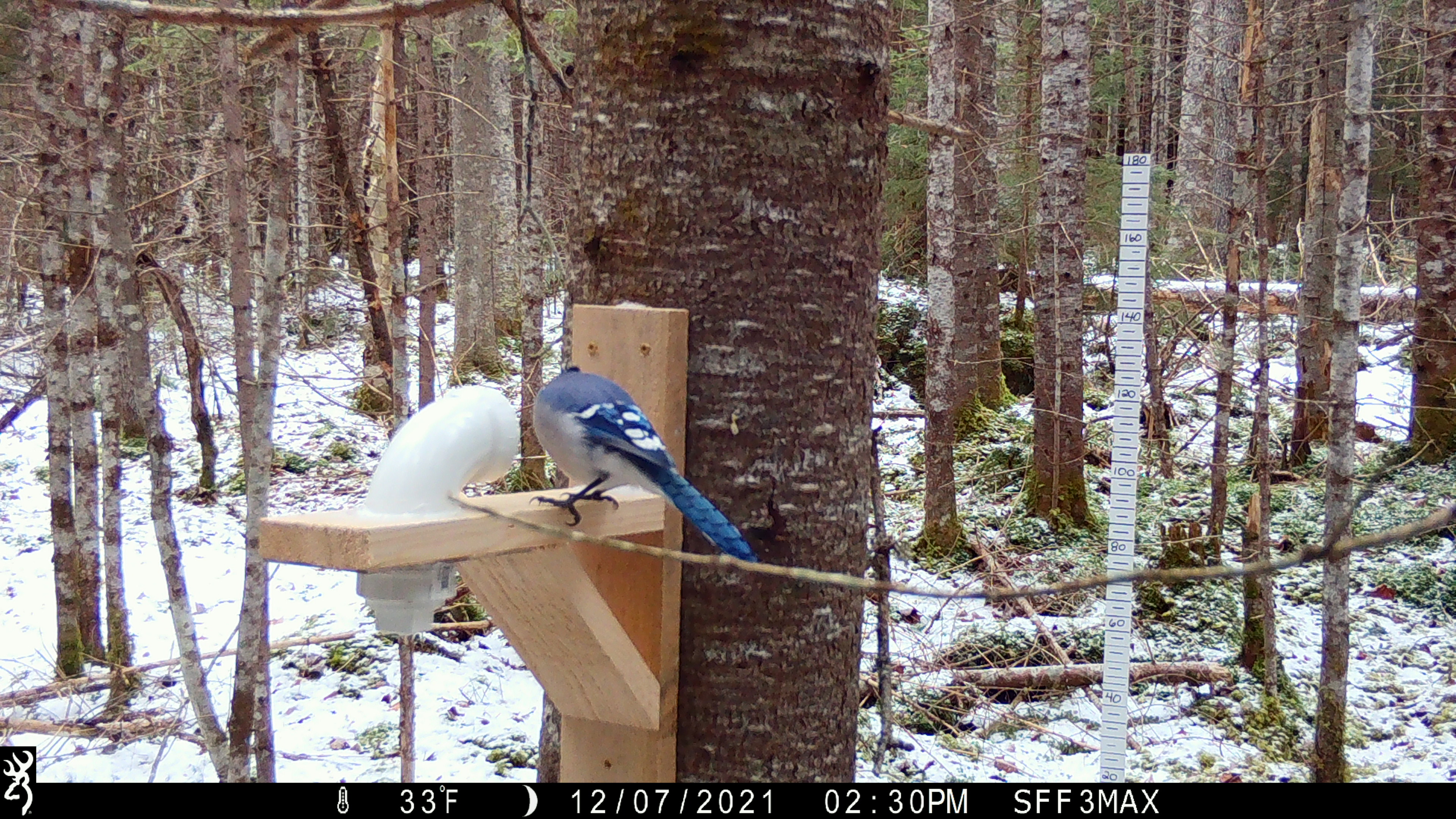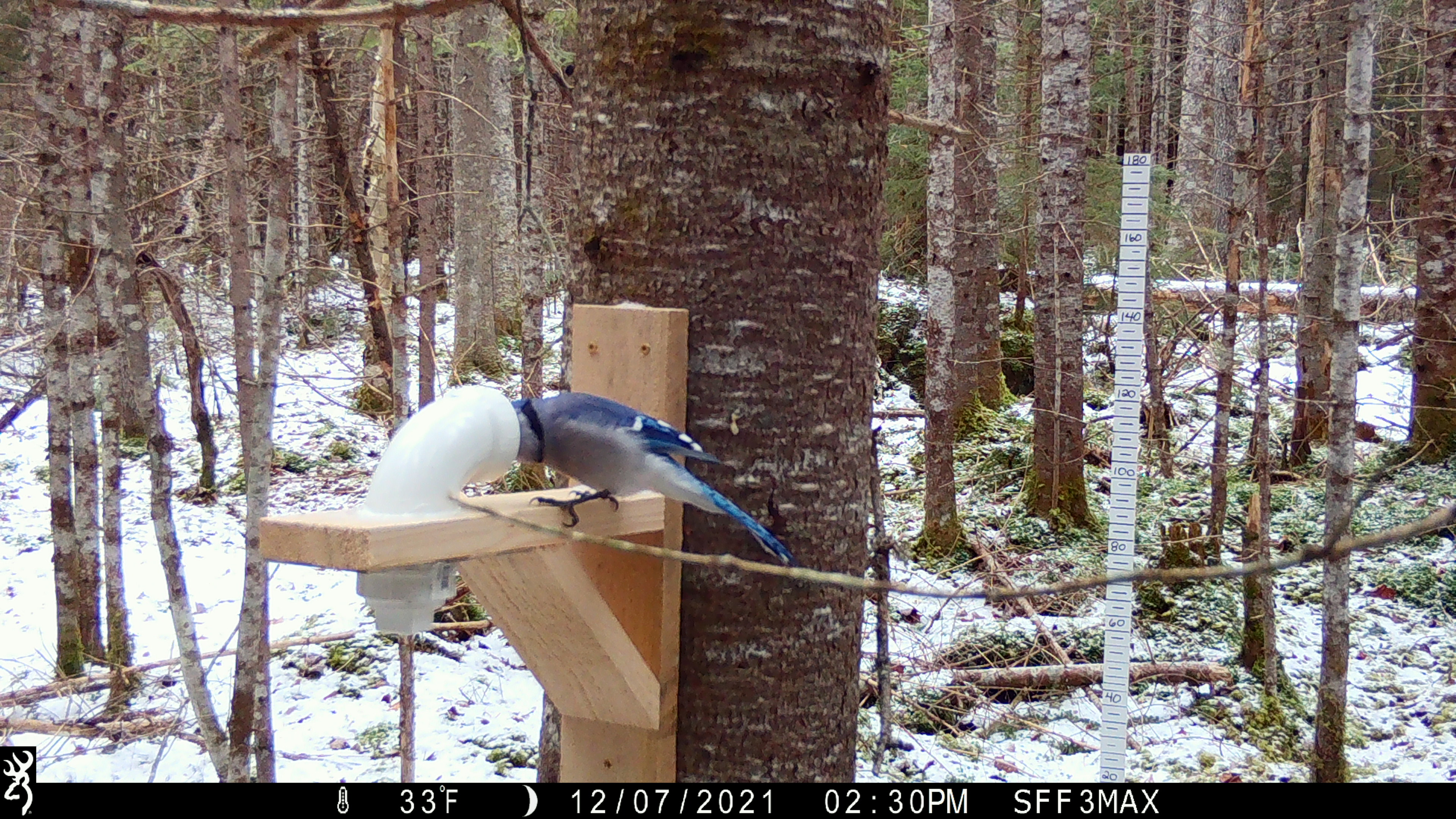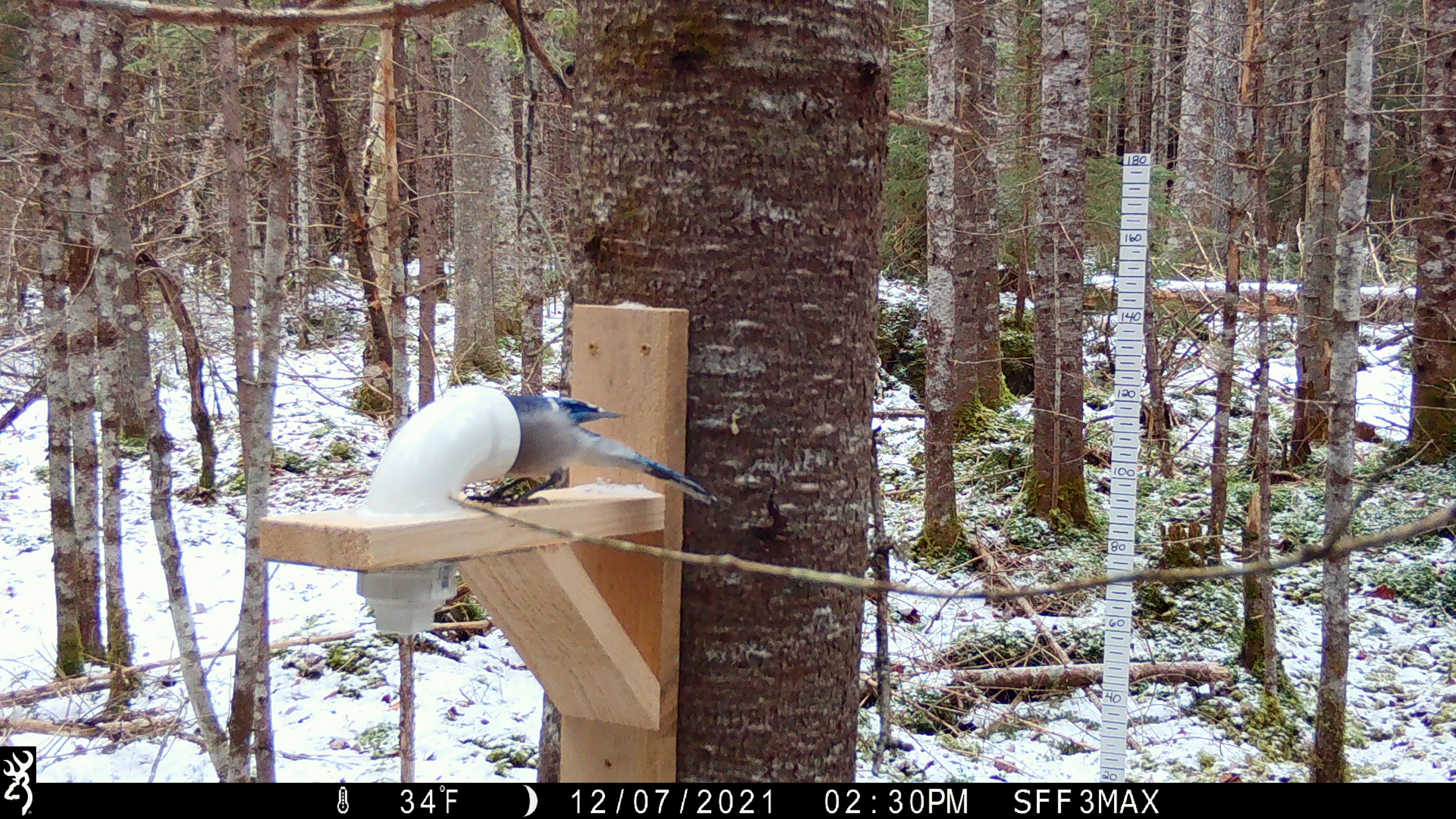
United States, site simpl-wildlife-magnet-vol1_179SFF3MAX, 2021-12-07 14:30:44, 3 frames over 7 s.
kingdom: Animalia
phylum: Chordata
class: Aves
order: Passeriformes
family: Corvidae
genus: Cyanocitta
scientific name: Cyanocitta cristata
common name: blue jay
Blue jay (Cyanocitta cristata).